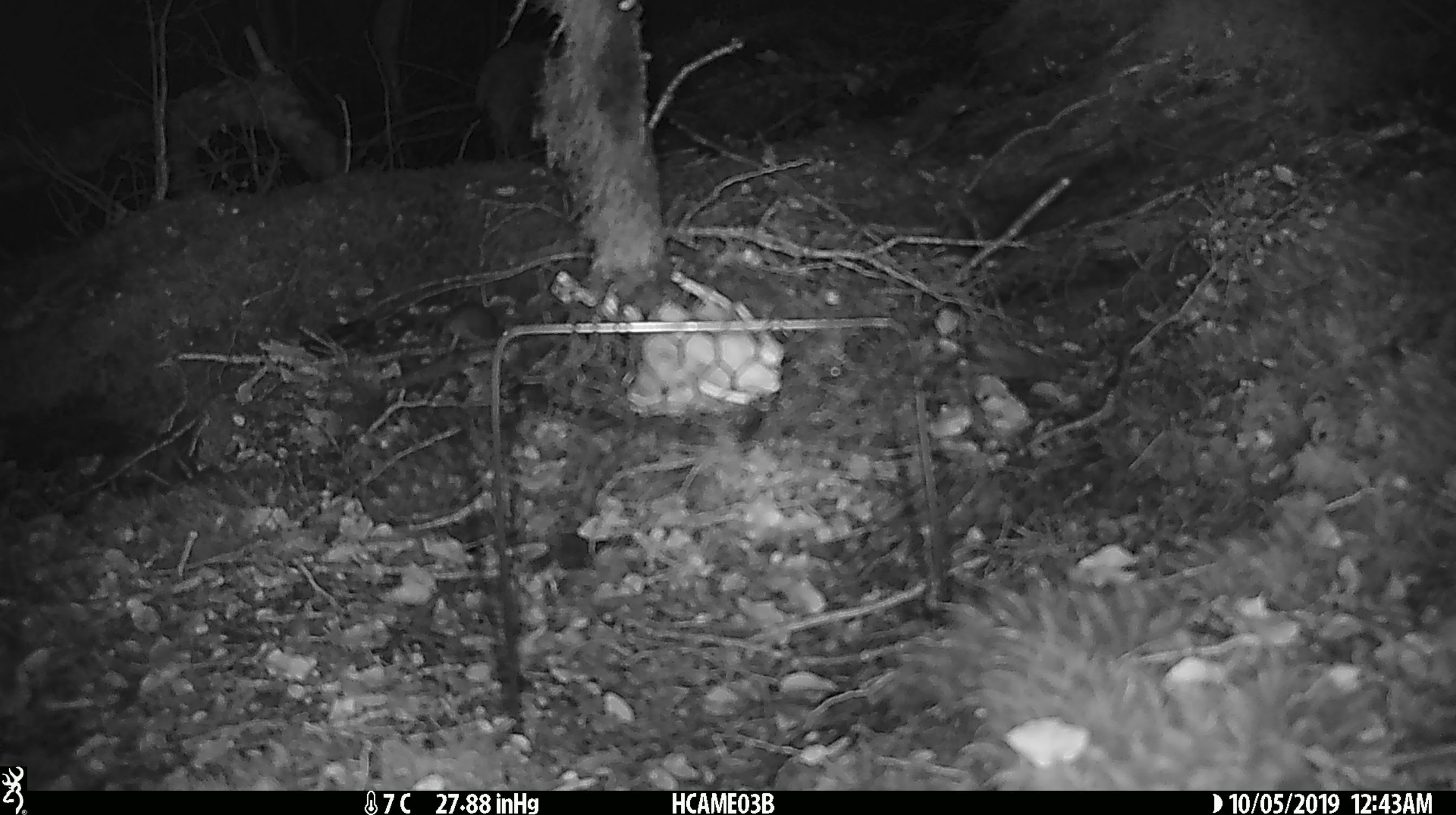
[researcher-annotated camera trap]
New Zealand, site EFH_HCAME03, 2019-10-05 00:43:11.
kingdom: Animalia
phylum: Chordata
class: Mammalia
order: Rodentia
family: Muridae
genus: Mus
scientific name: Mus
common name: mouse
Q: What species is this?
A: Mouse (Mus).